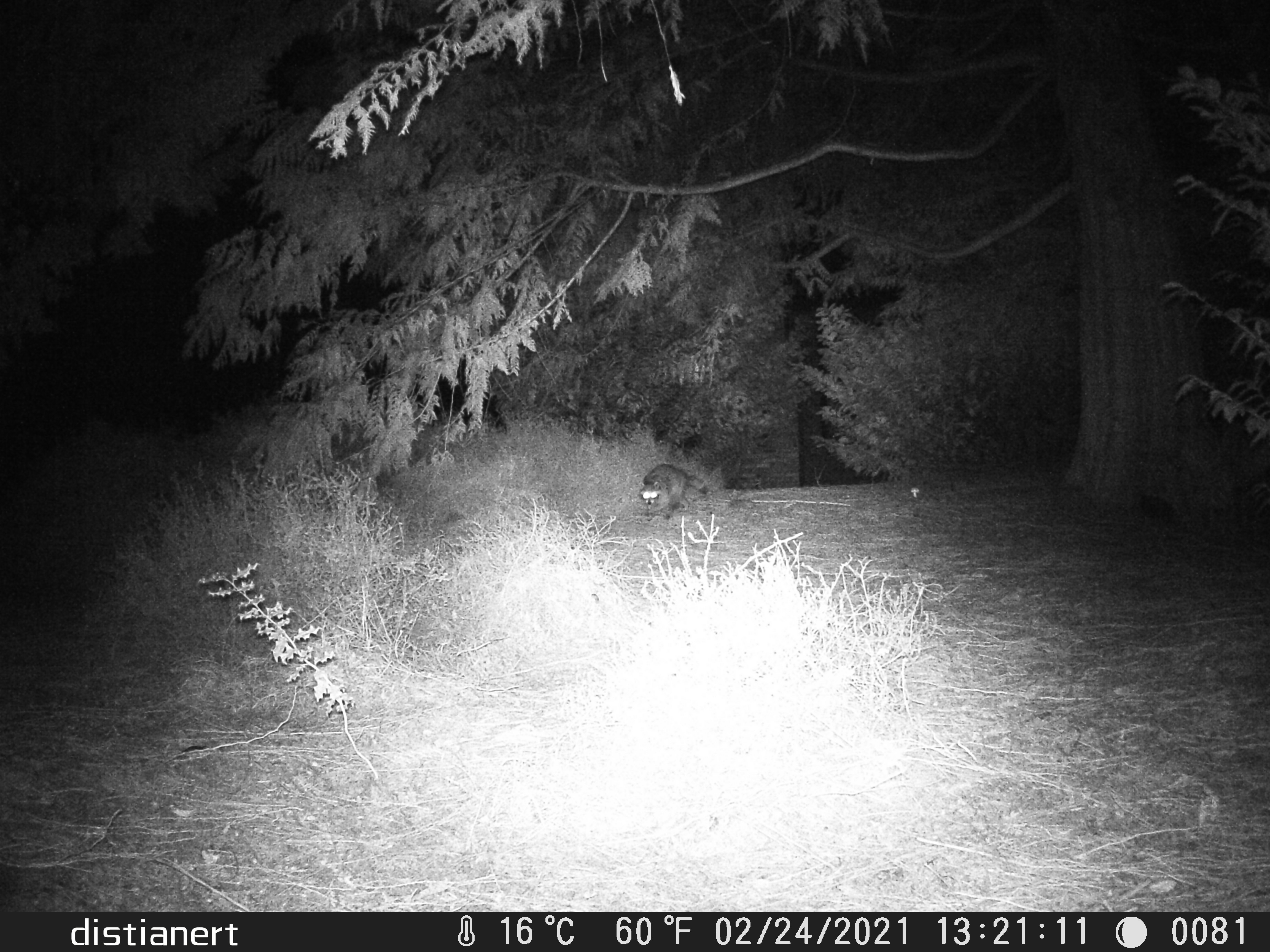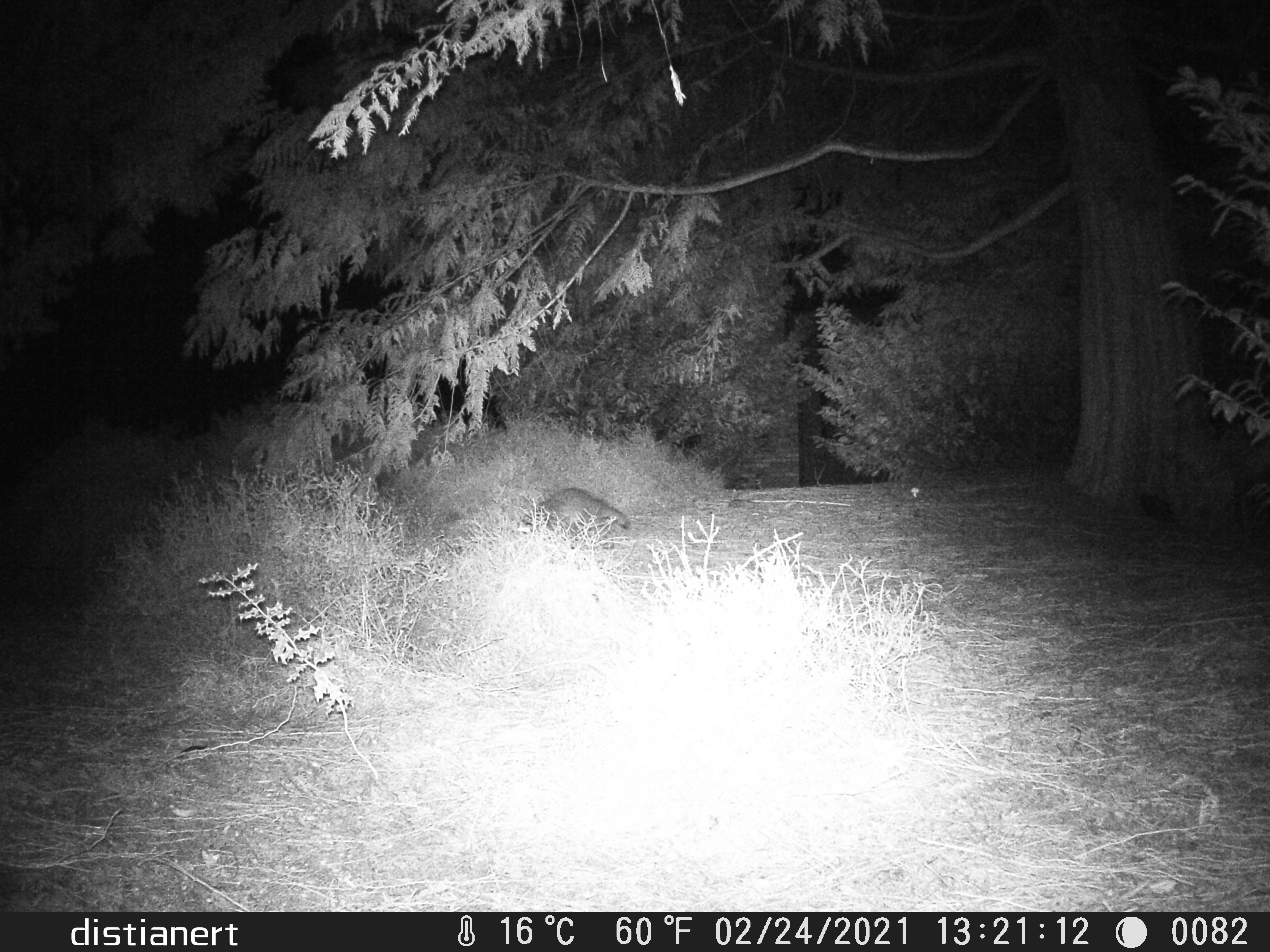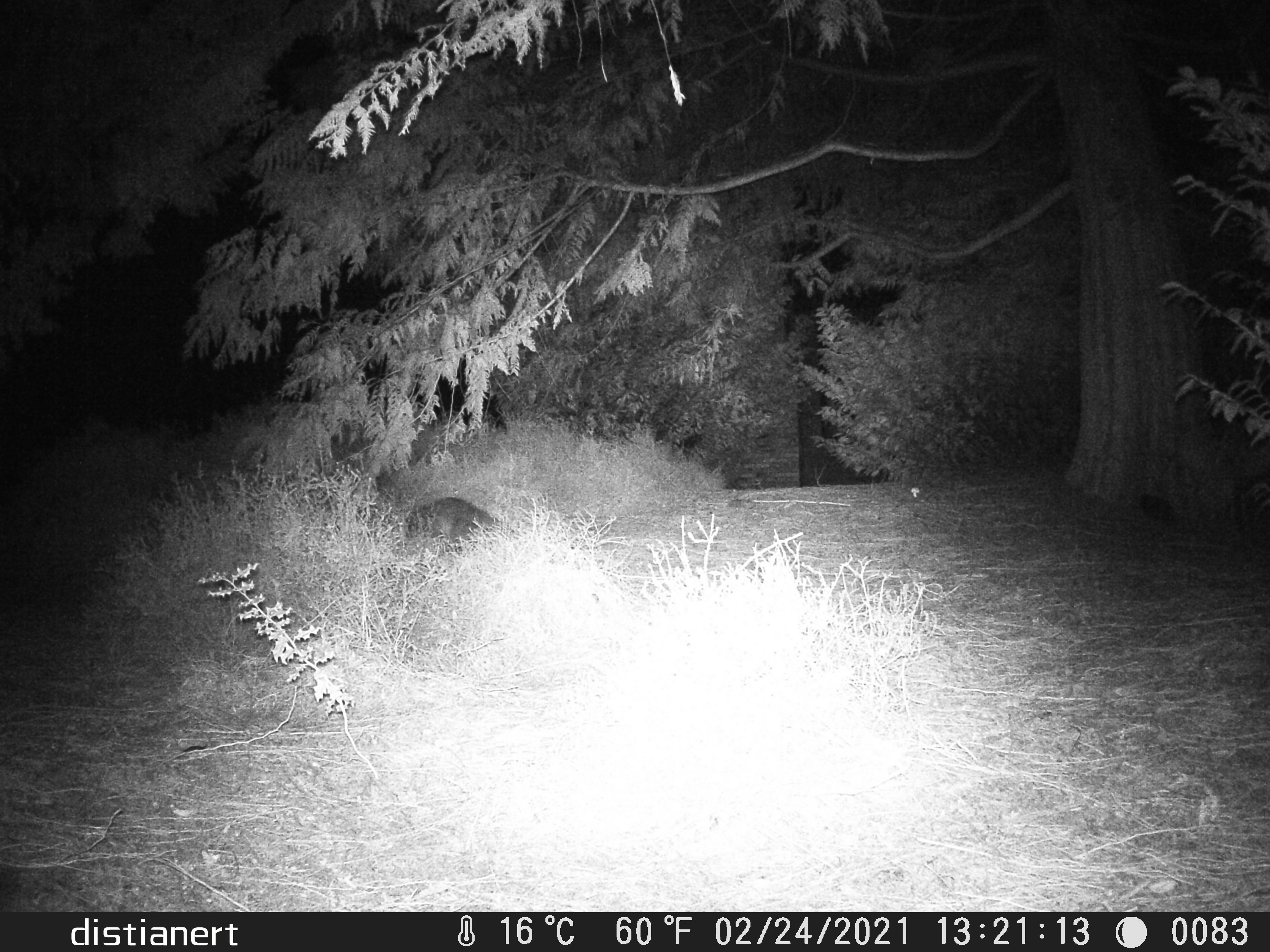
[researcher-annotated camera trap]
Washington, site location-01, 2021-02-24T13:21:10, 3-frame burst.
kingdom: Animalia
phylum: Chordata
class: Mammalia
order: Carnivora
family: Procyonidae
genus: Procyon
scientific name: Procyon lotor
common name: common raccoon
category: raccoon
Raccoon (common raccoon) (Procyon lotor).